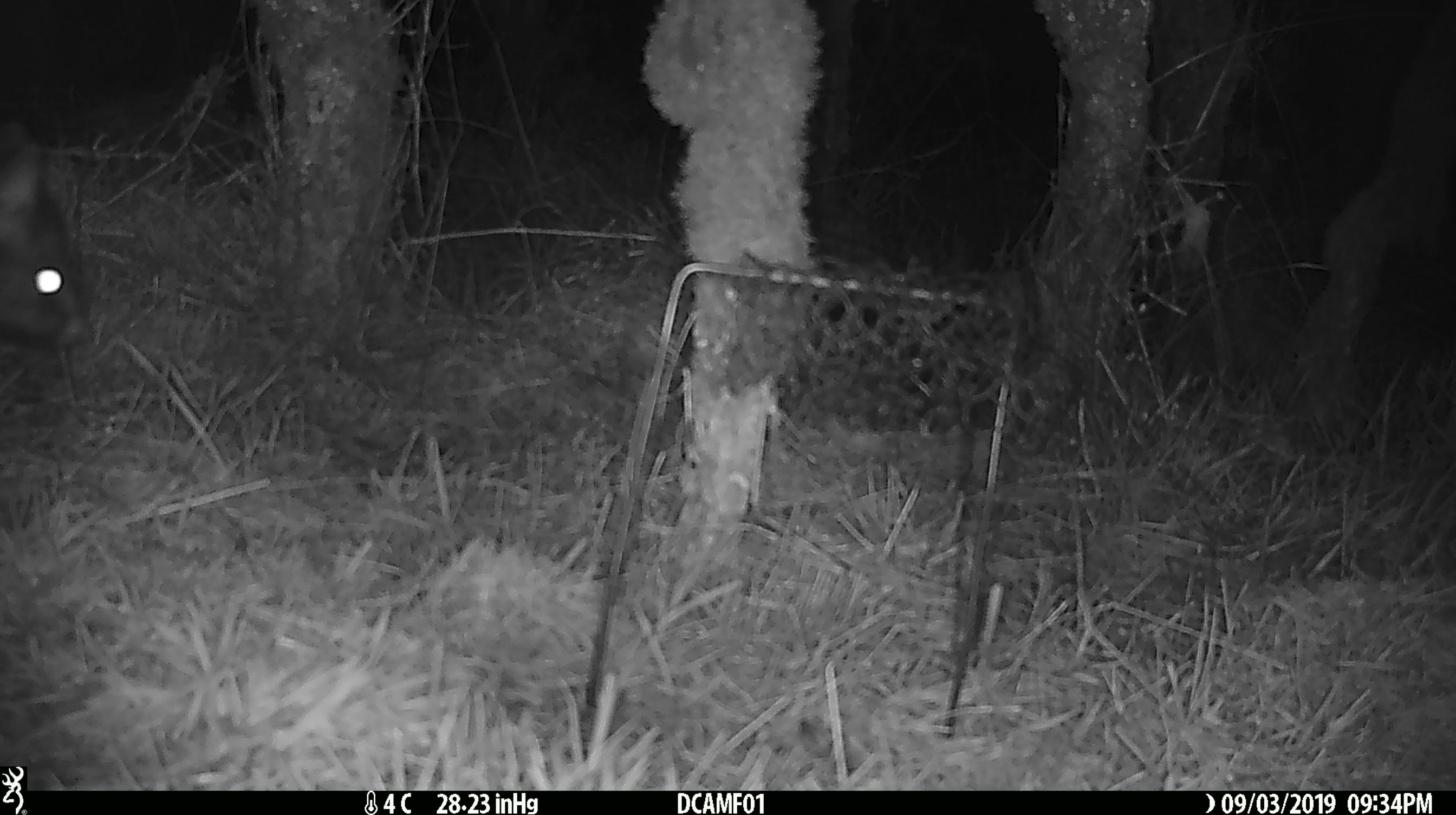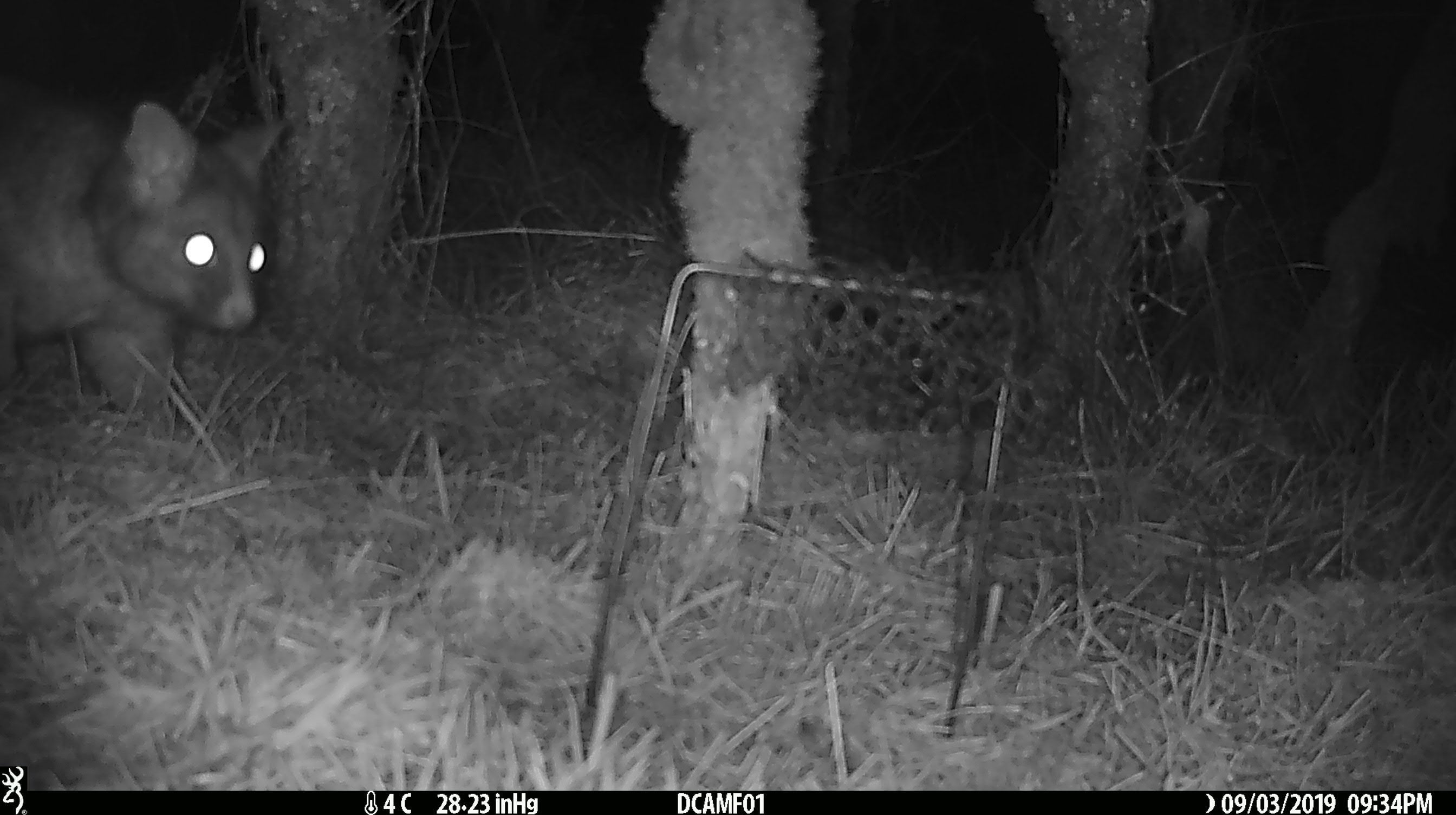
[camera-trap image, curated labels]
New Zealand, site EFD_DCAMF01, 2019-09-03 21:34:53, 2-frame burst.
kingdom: Animalia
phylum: Chordata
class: Mammalia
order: Diprotodontia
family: Phalangeridae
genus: Trichosurus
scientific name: Trichosurus vulpecula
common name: common brushtail possum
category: possum